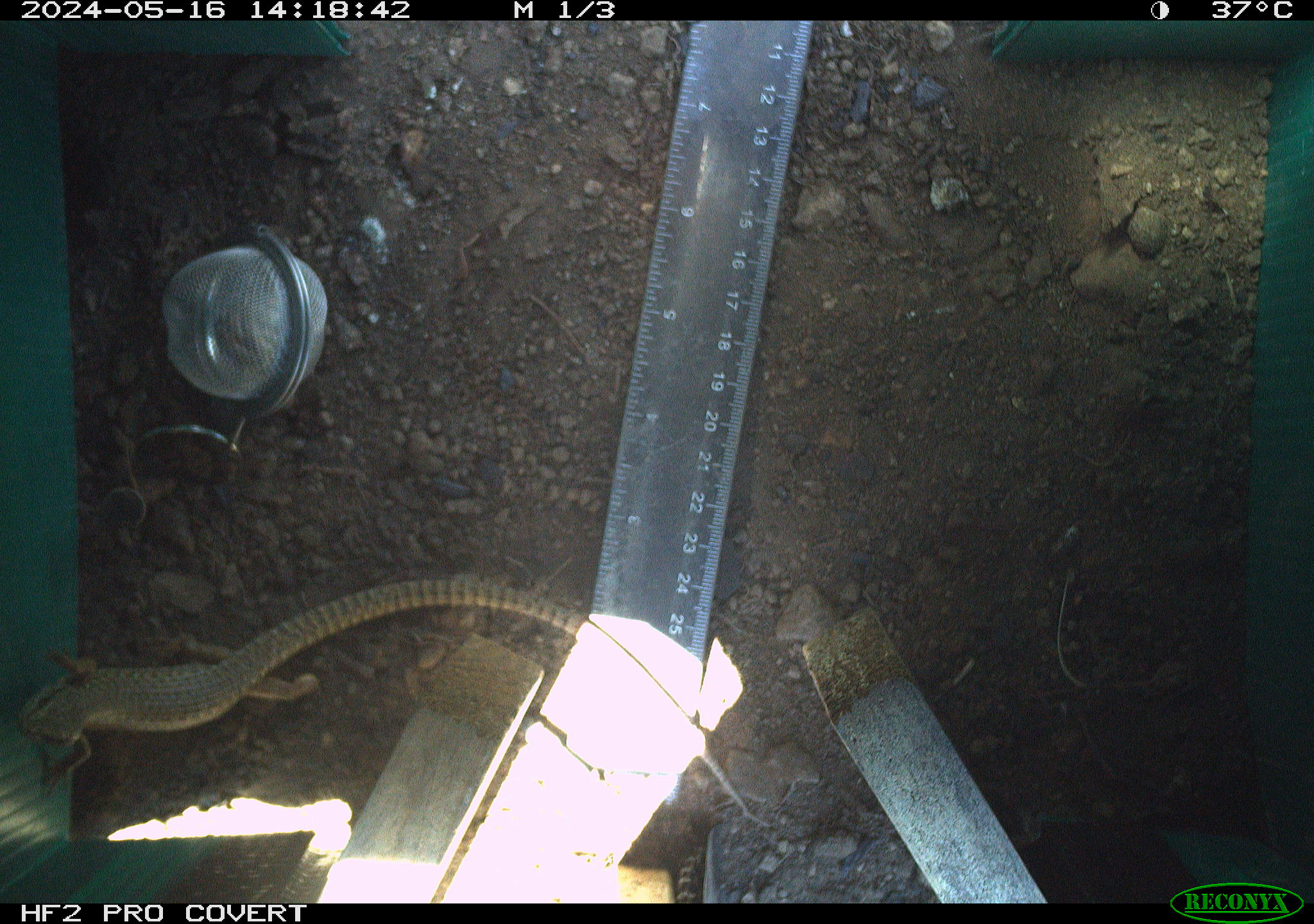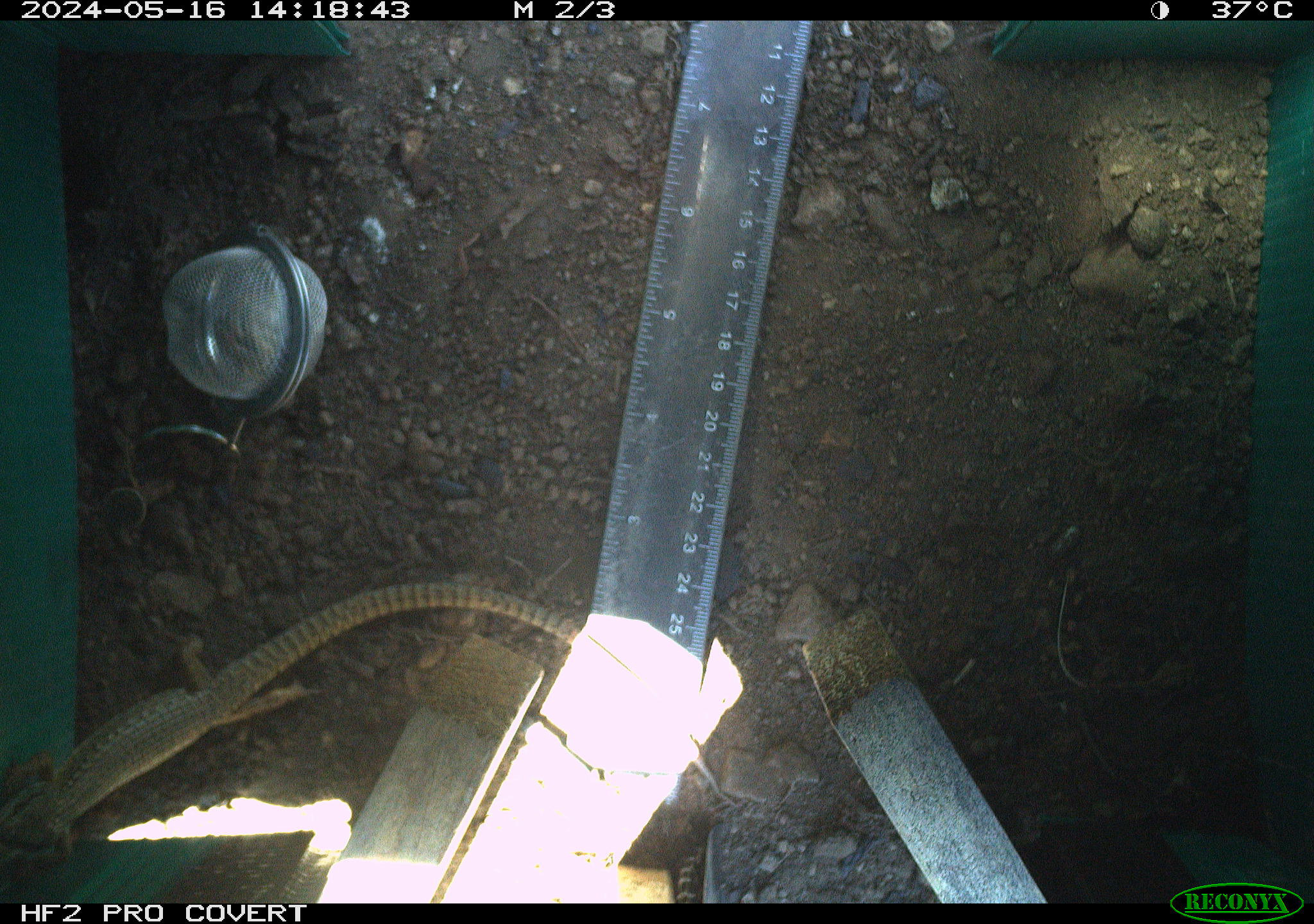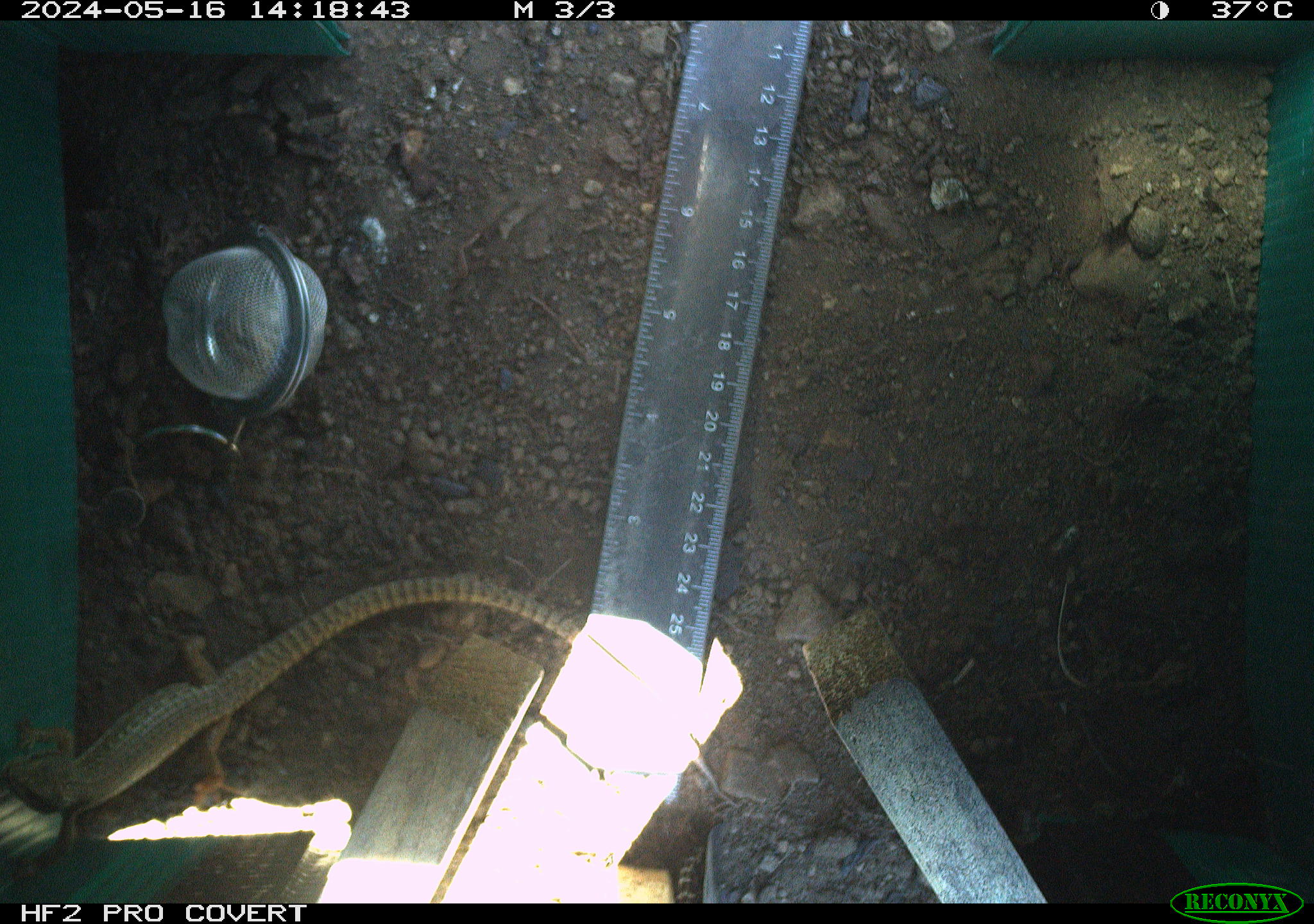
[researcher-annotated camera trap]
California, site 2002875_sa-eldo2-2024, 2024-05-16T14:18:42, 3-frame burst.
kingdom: Animalia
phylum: Chordata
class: Reptilia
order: Squamata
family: Anguidae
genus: Elgaria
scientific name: Elgaria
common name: alligator lizards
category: elgaria species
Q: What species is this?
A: Elgaria species (alligator lizards) (Elgaria).